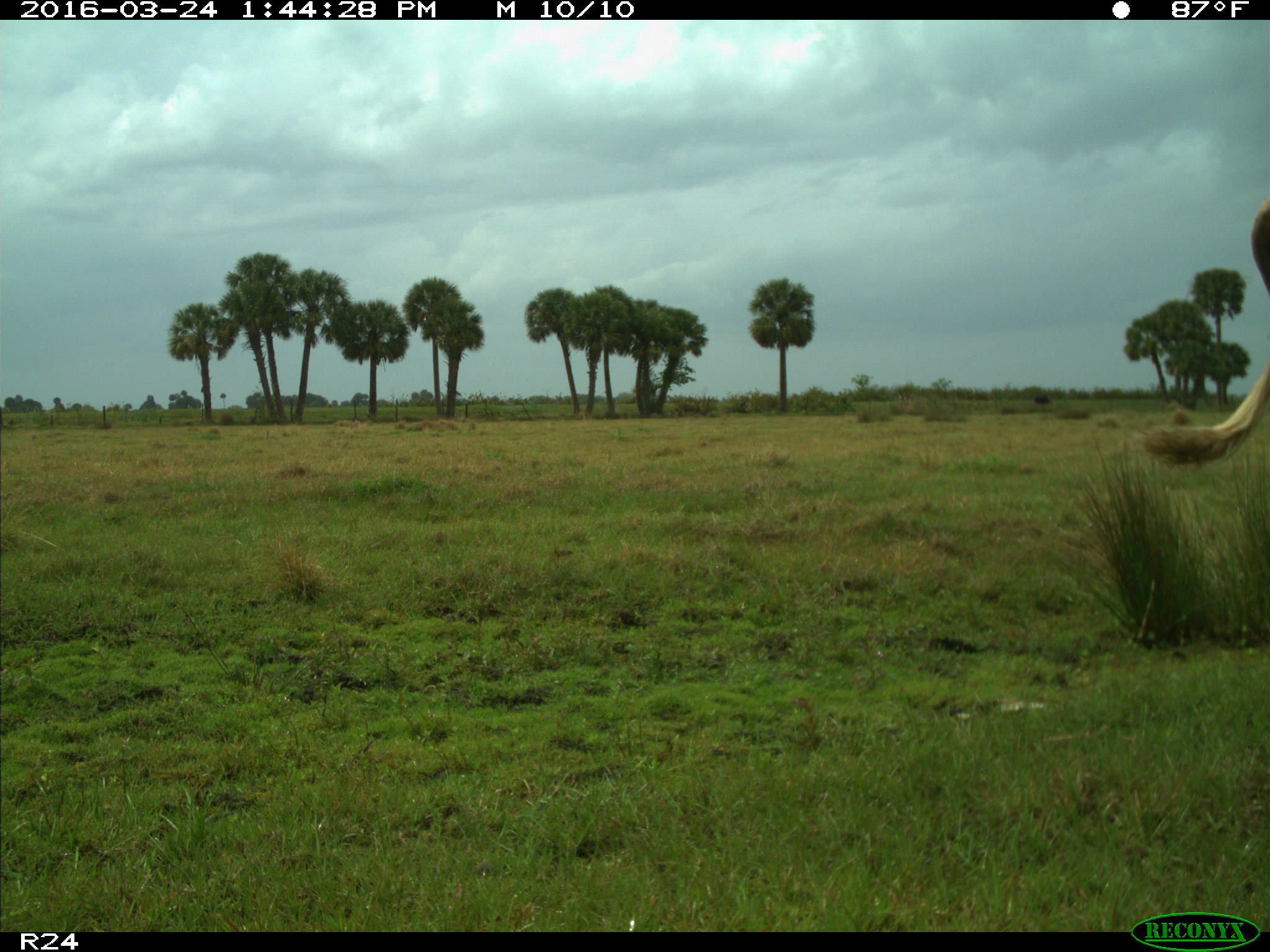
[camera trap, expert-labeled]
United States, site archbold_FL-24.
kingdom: Animalia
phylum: Chordata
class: Mammalia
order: Artiodactyla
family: Bovidae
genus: Bos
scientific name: Bos taurus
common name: domestic cow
Bos taurus (domestic cow).